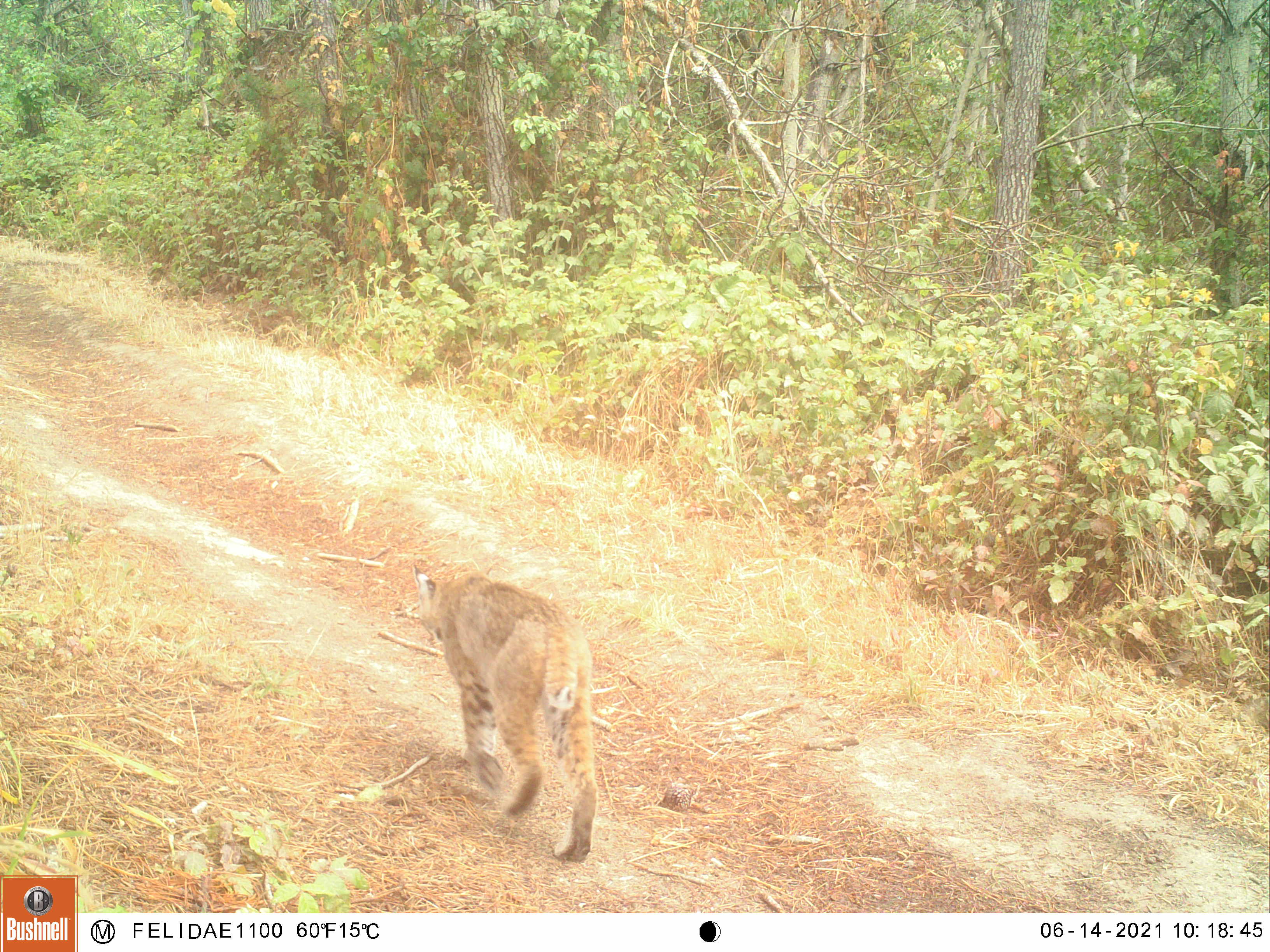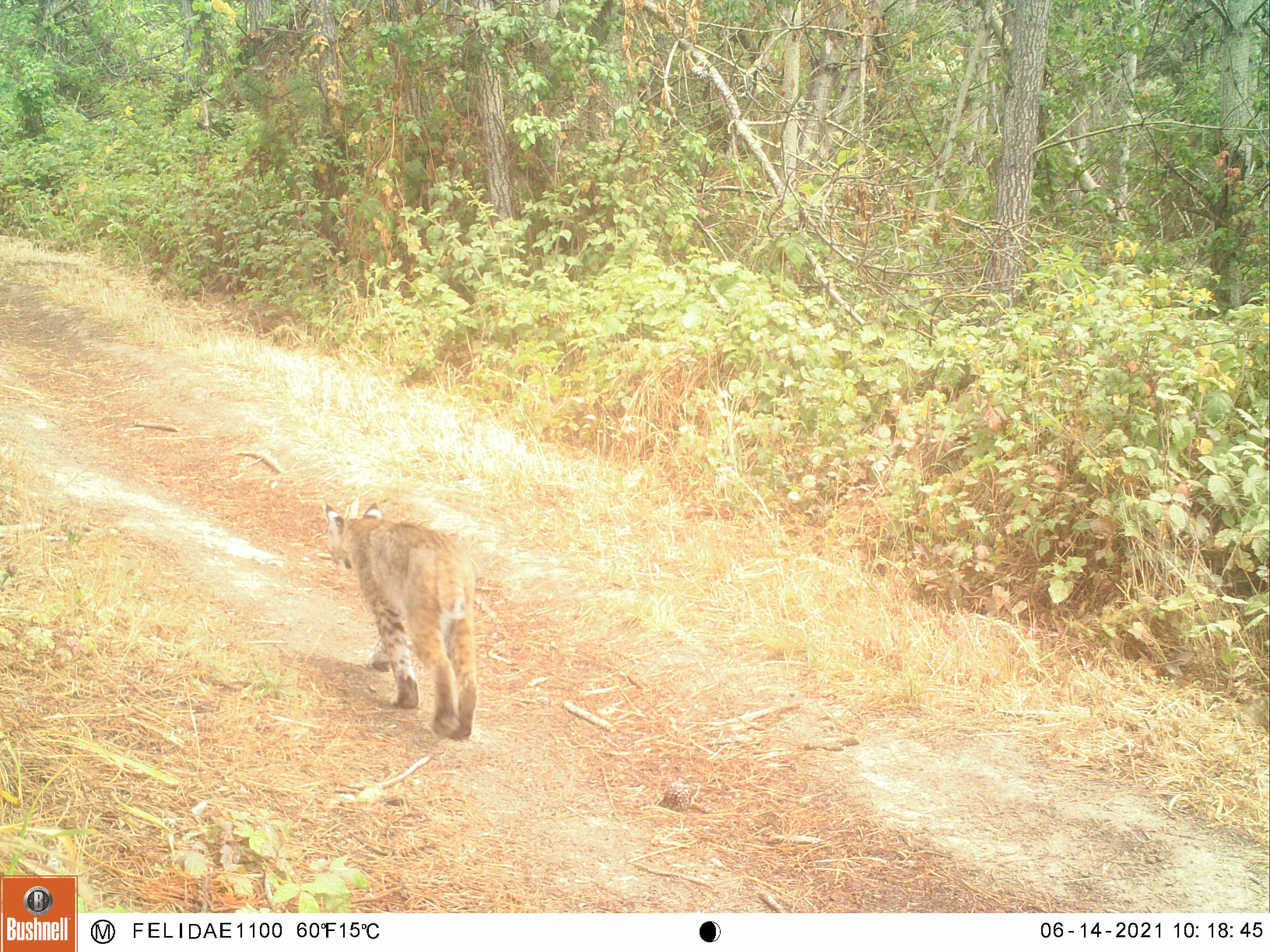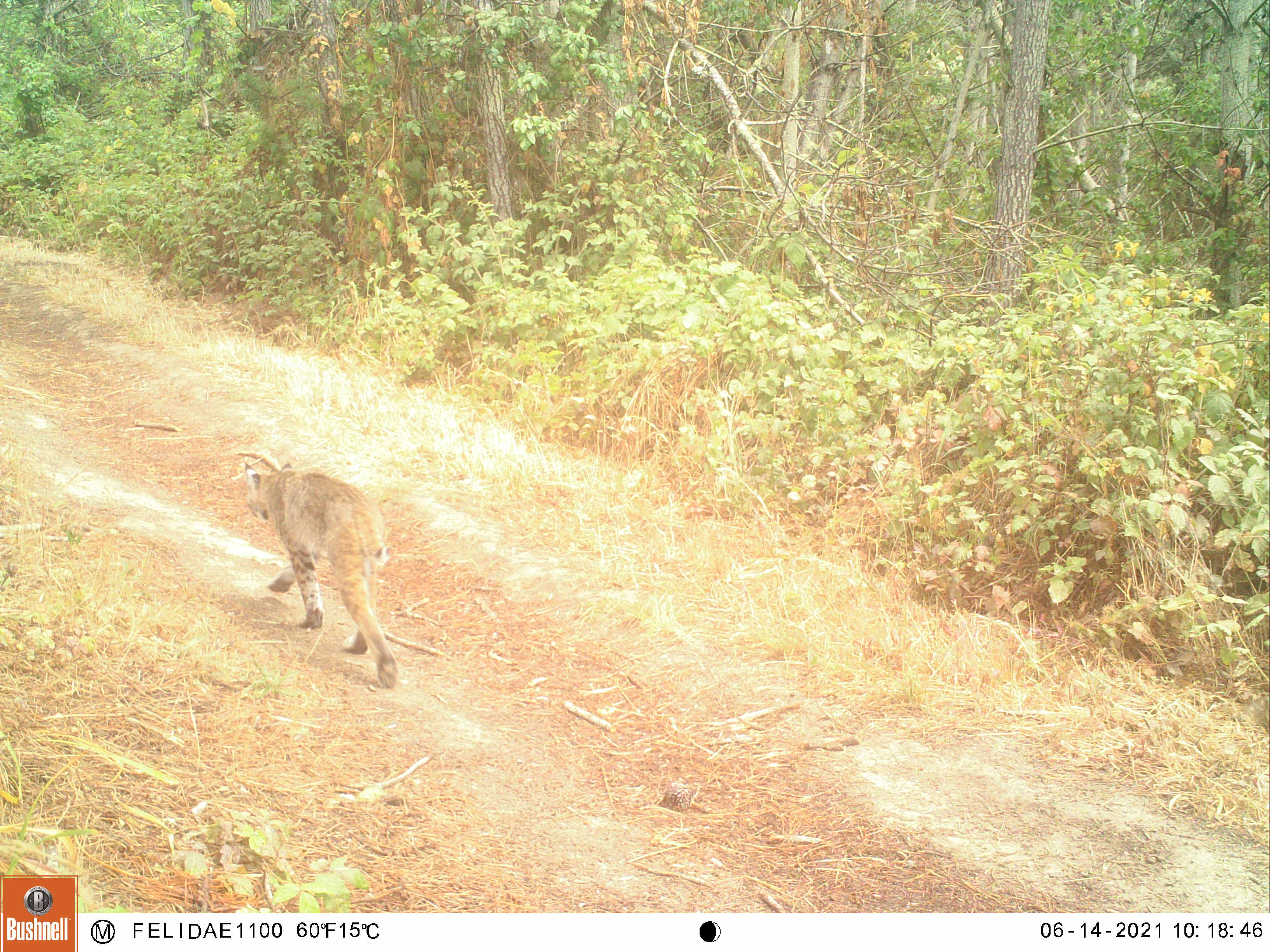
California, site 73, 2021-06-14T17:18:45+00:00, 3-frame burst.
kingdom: Animalia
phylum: Chordata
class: Mammalia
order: Carnivora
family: Felidae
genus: Lynx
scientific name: Lynx rufus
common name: bobcat